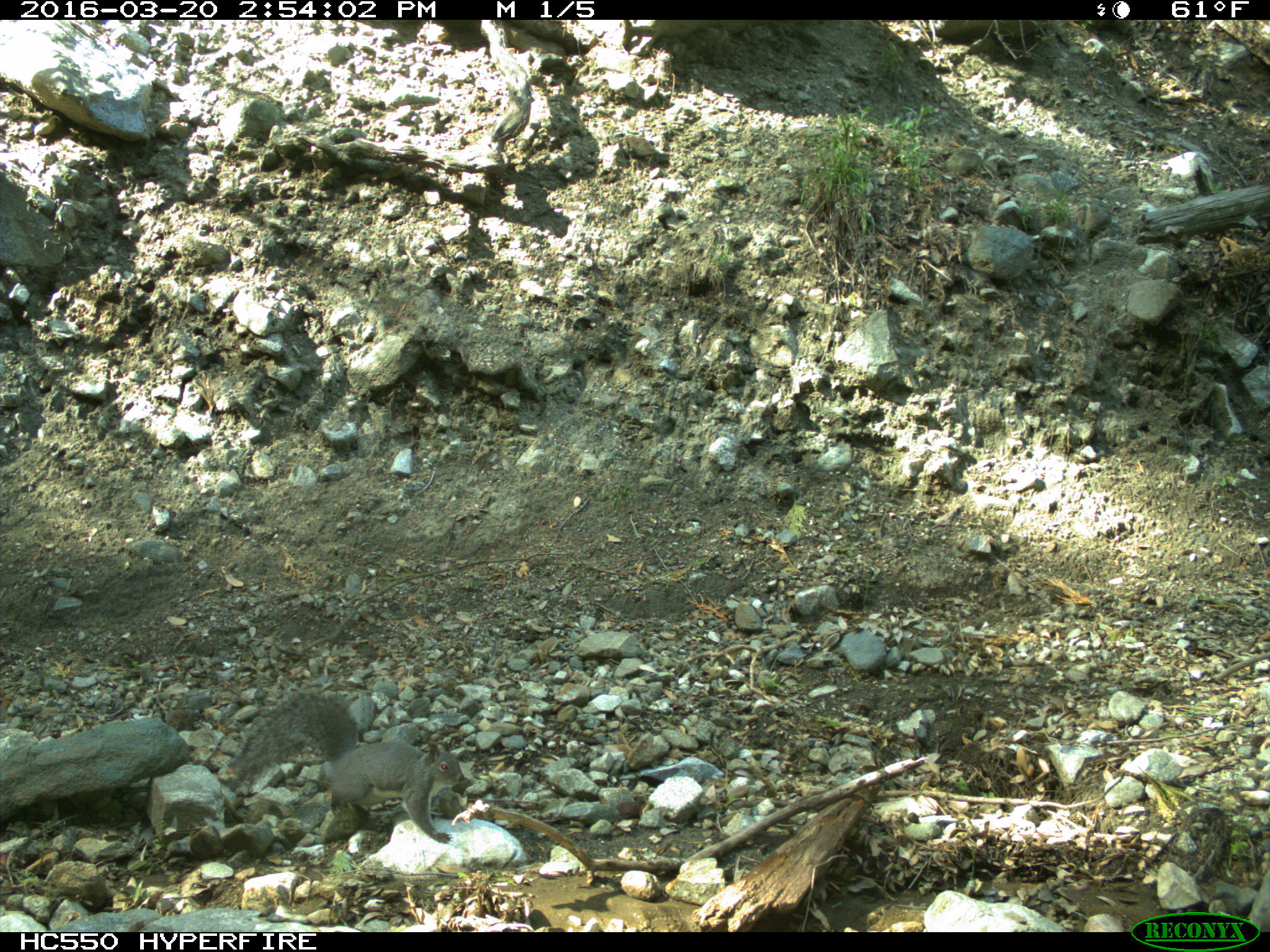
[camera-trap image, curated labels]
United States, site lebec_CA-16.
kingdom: Animalia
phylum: Chordata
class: Mammalia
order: Rodentia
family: Sciuridae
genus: Sciurus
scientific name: Sciurus carolinensis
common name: eastern gray squirrel